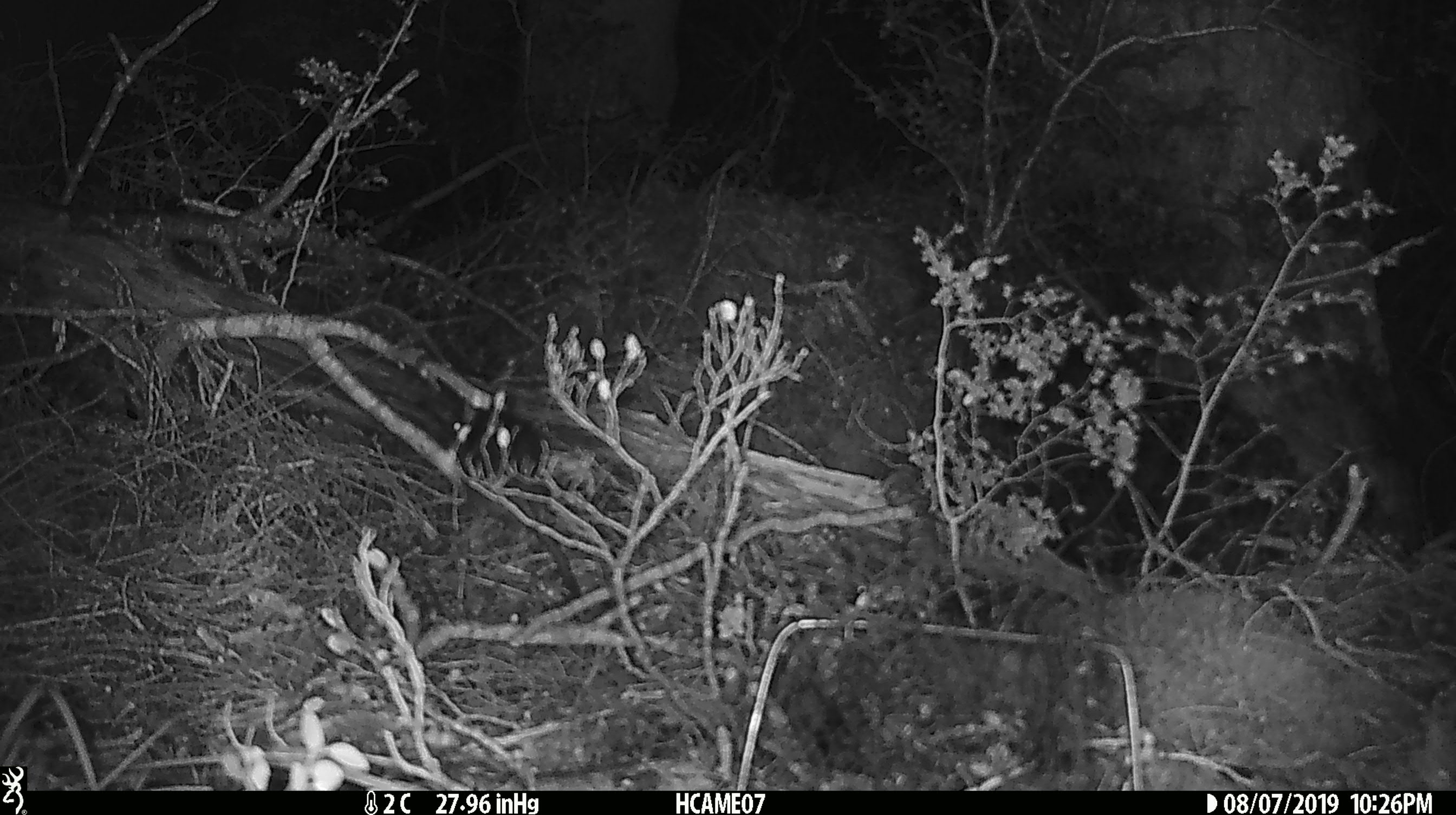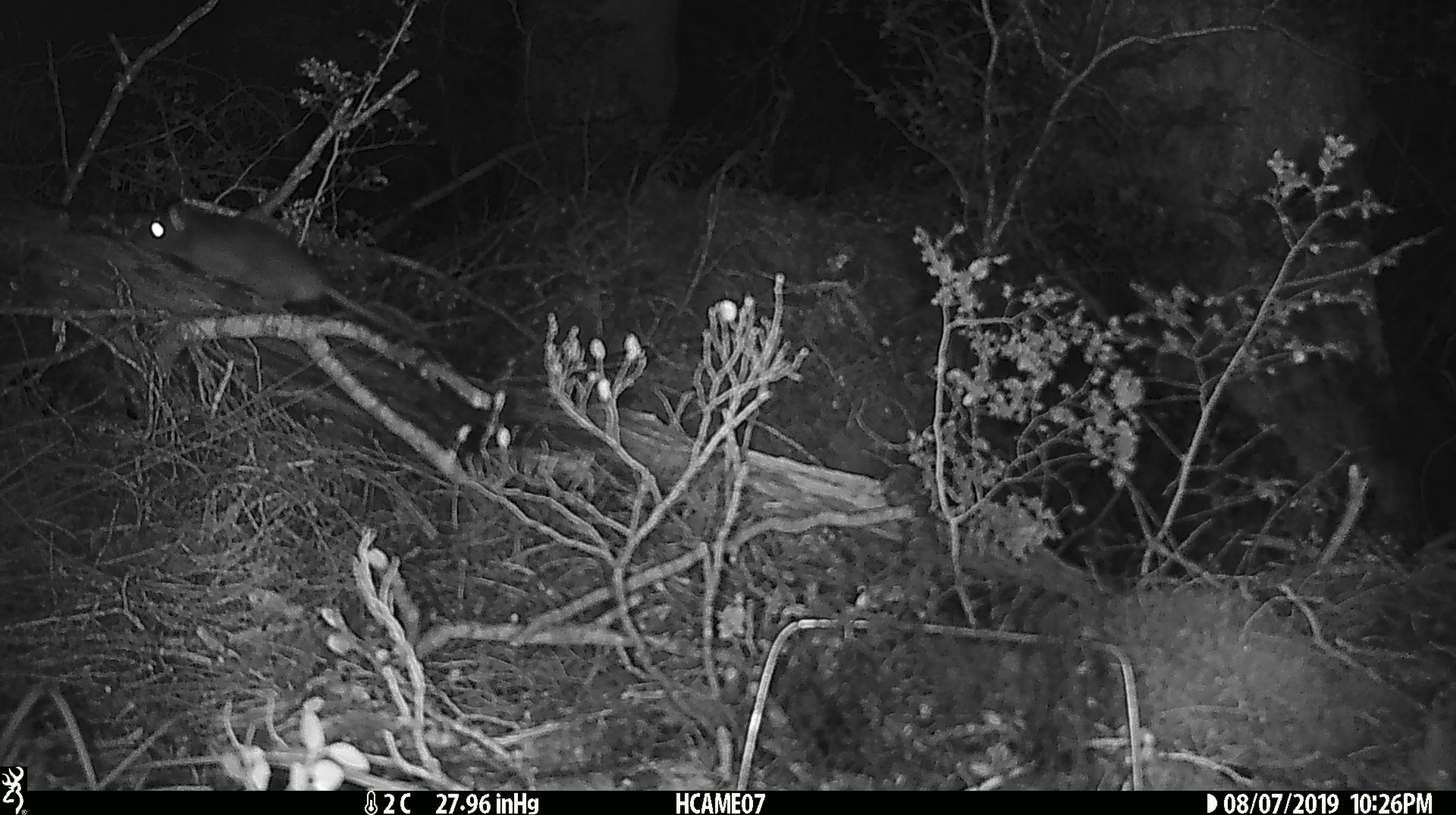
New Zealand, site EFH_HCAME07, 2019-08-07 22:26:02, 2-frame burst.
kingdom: Animalia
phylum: Chordata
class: Mammalia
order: Rodentia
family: Muridae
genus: Rattus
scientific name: Rattus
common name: rat